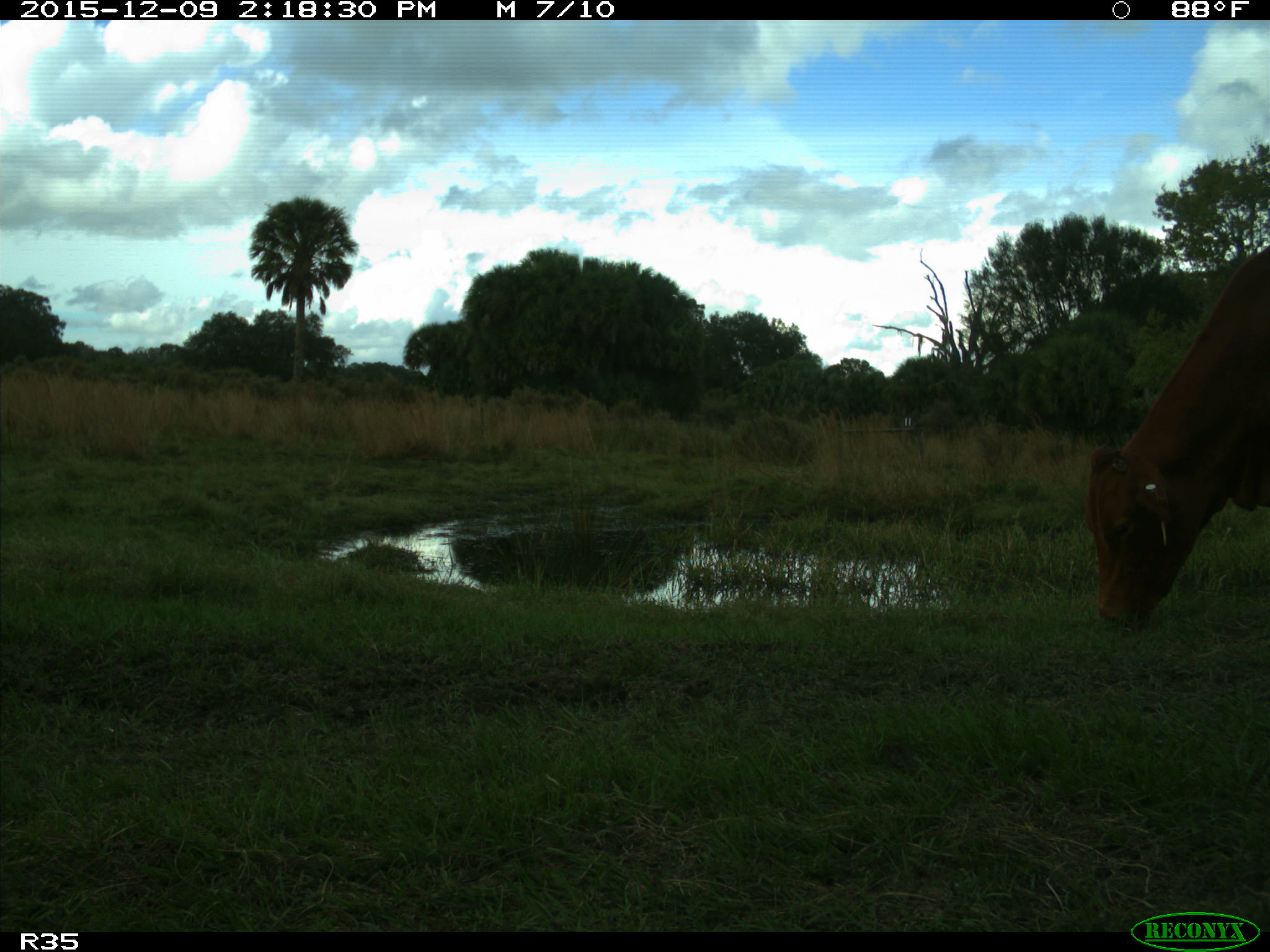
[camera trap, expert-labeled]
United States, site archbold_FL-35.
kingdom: Animalia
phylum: Chordata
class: Mammalia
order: Artiodactyla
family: Bovidae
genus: Bos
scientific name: Bos taurus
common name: domestic cow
Bos taurus (domestic cow).